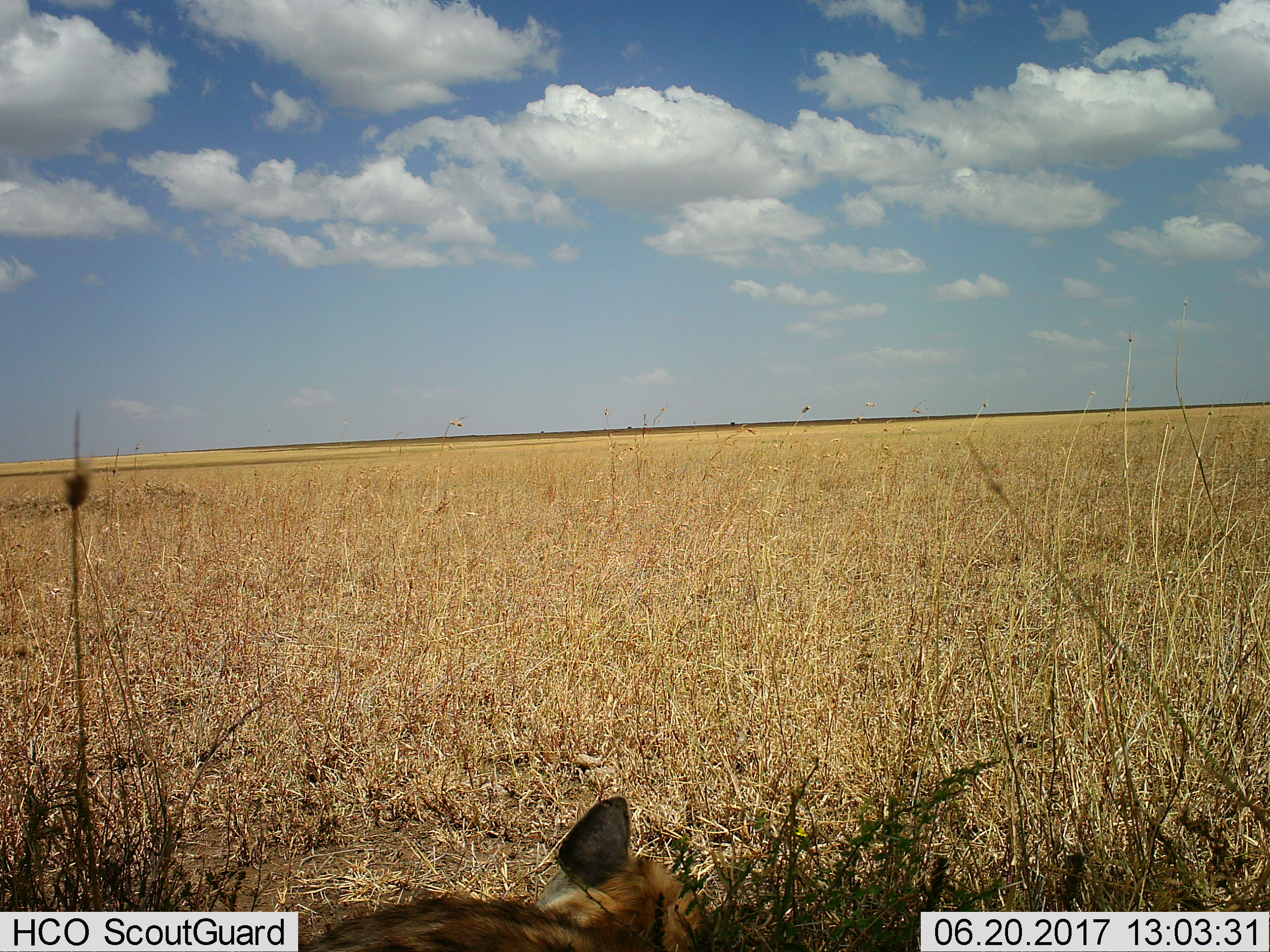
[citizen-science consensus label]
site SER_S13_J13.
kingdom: Animalia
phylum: Chordata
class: Mammalia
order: Carnivora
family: Hyaenidae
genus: Crocuta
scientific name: Crocuta crocuta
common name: spotted hyena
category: hyenaspotted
Hyenaspotted (spotted hyena) (Crocuta crocuta), count 1. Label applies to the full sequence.